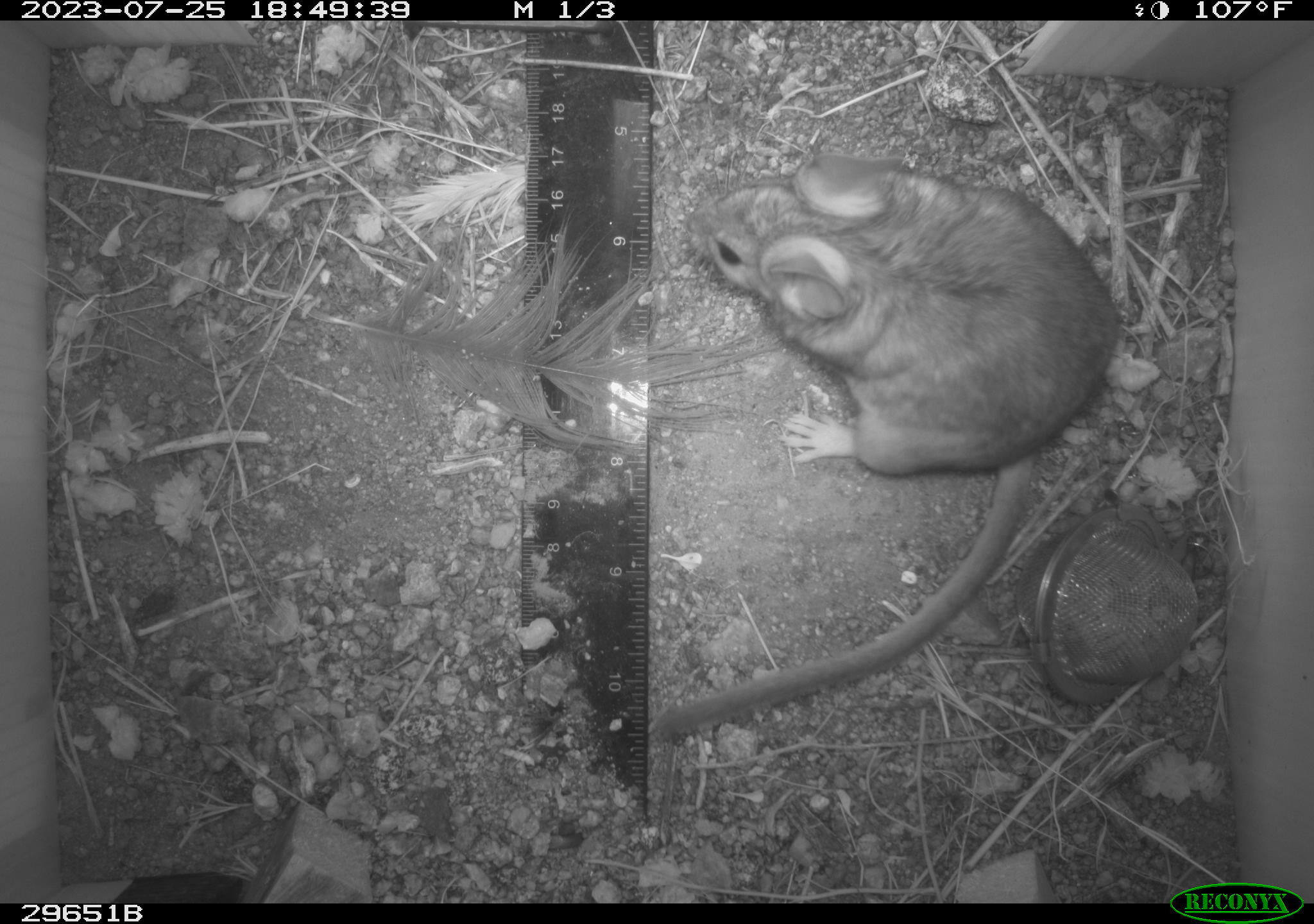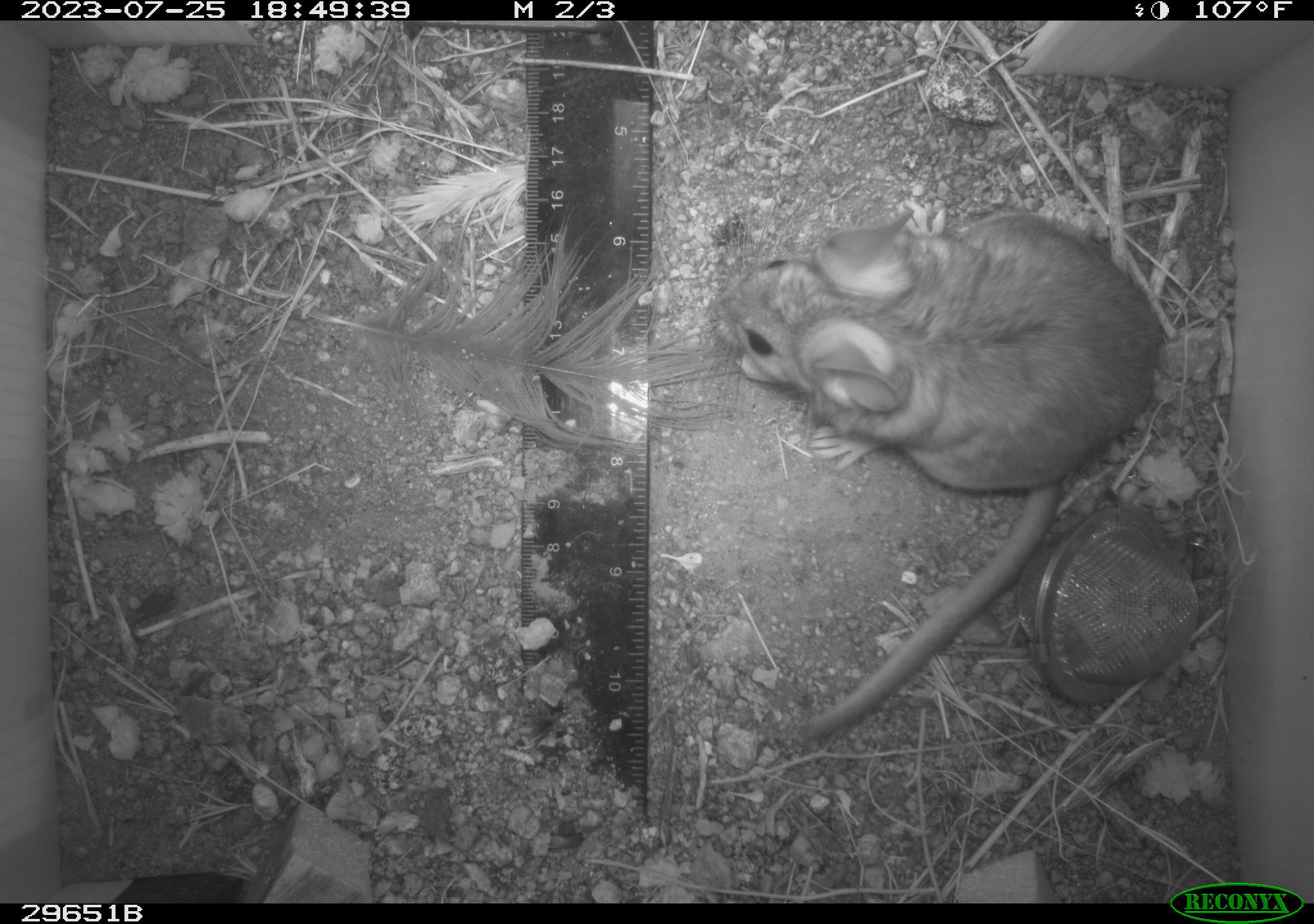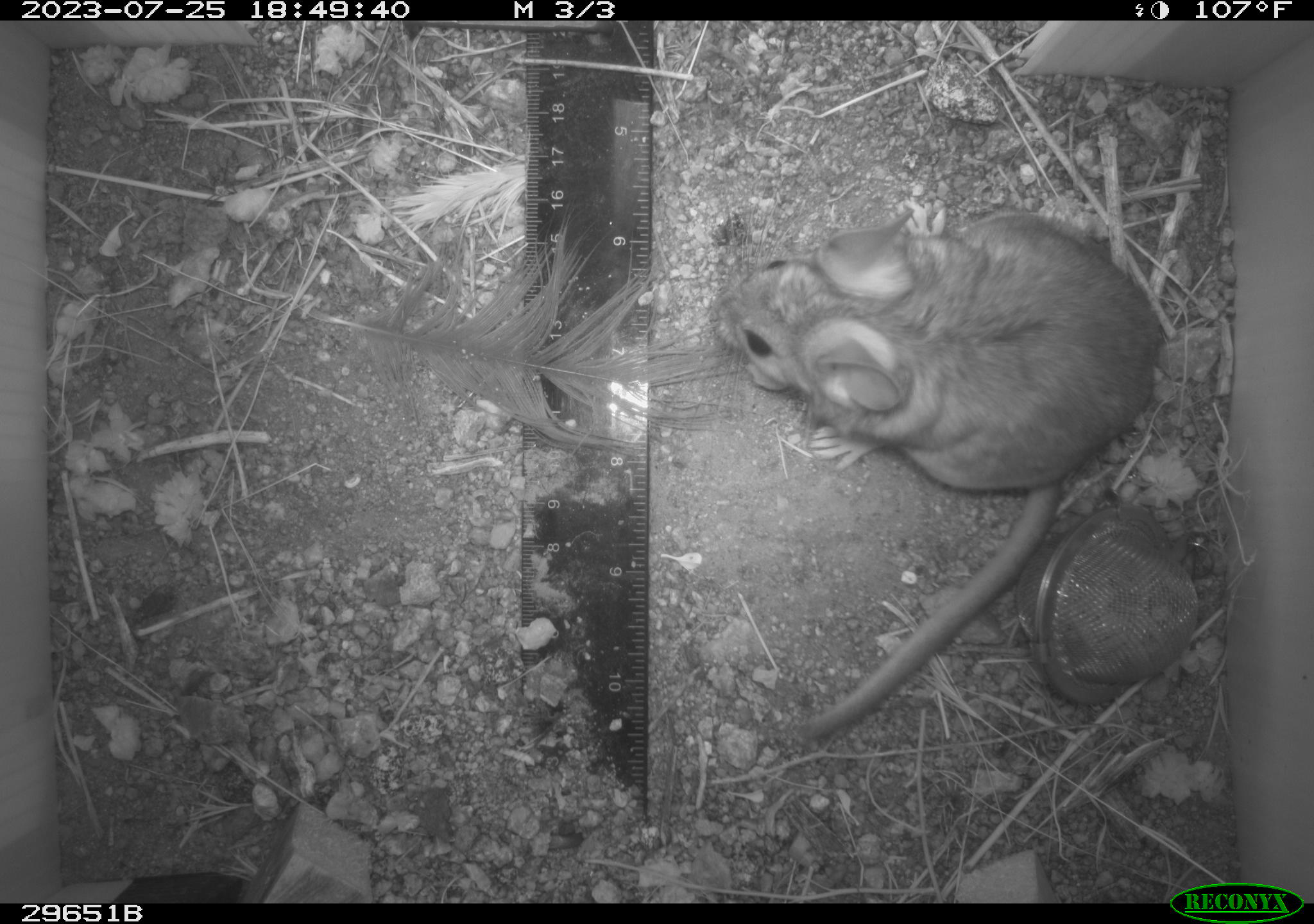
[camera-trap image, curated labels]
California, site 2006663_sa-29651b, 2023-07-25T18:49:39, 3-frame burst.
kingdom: Animalia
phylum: Chordata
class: Mammalia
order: Rodentia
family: Cricetidae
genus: Neotoma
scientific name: Neotoma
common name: pack rat or woodrat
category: neotoma species